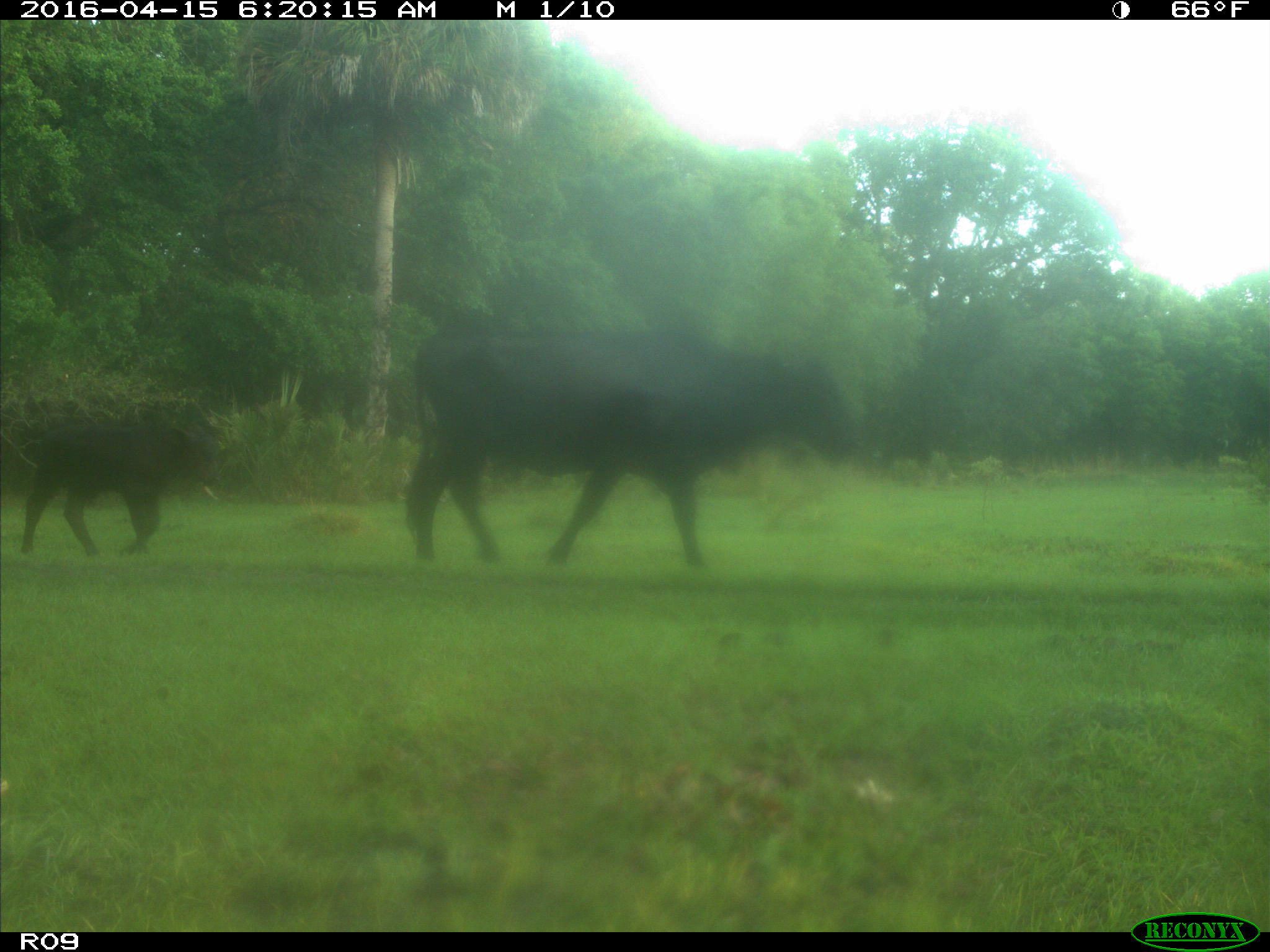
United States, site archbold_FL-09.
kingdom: Animalia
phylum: Chordata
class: Mammalia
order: Artiodactyla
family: Bovidae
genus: Bos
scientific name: Bos taurus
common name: domestic cow